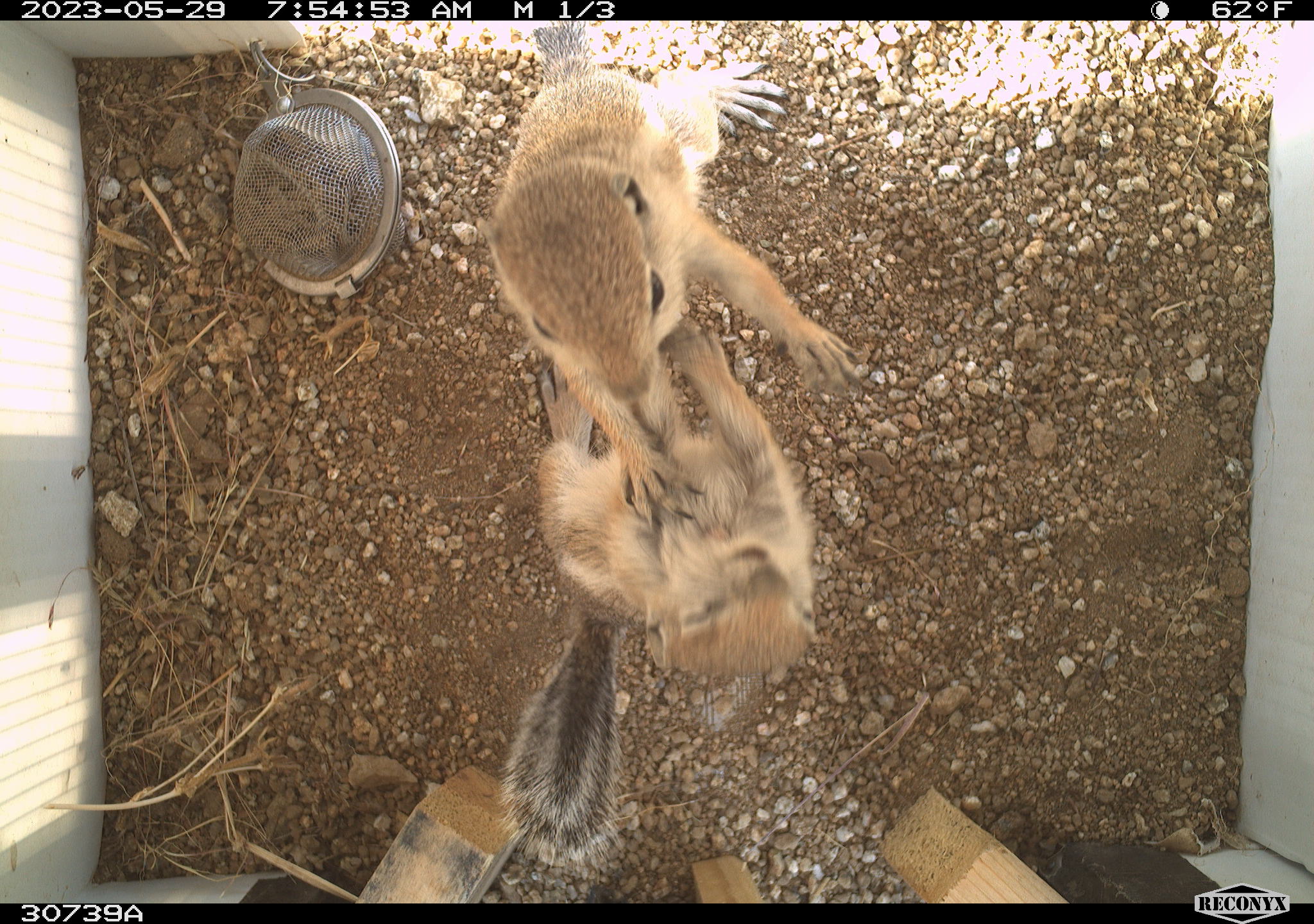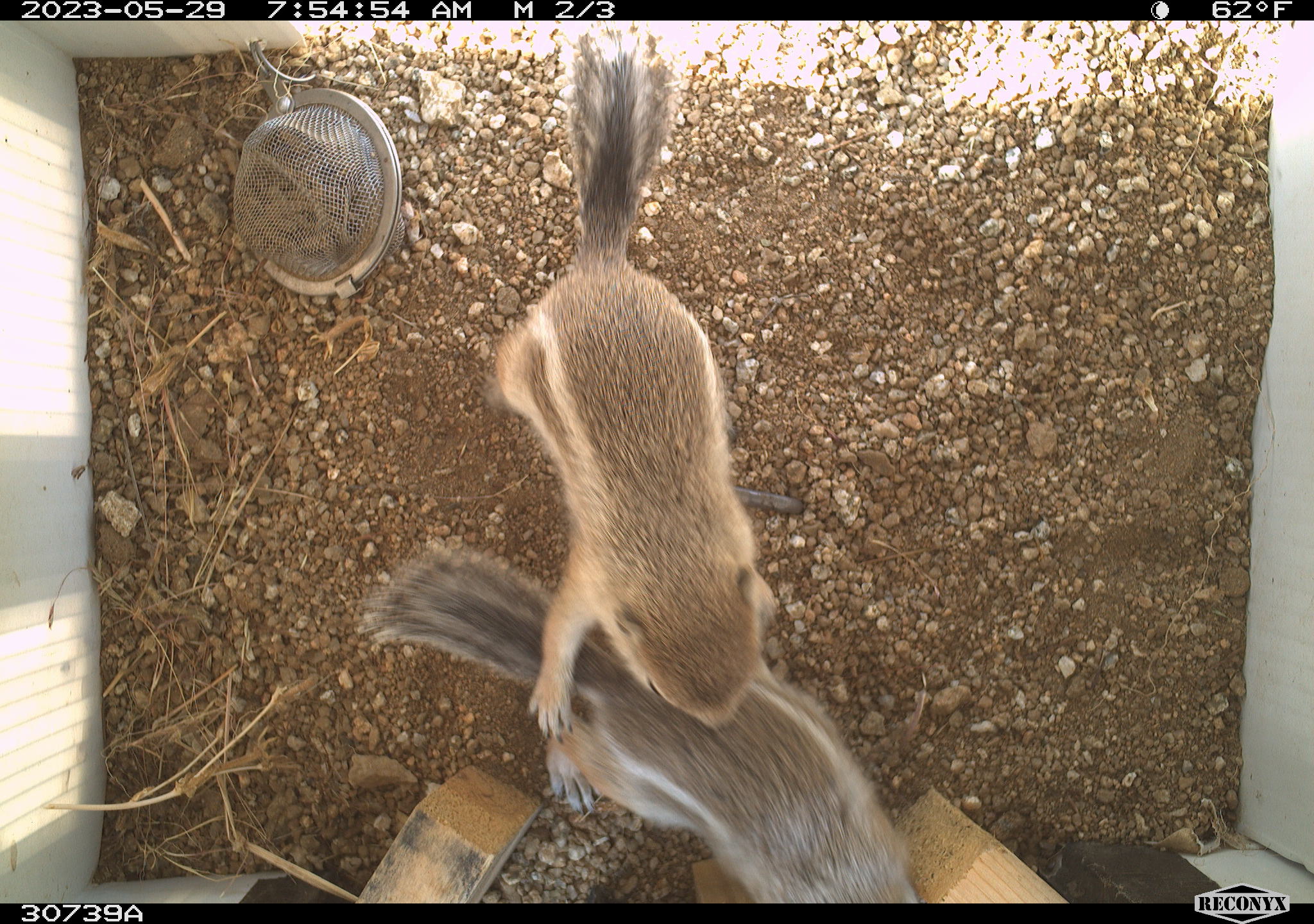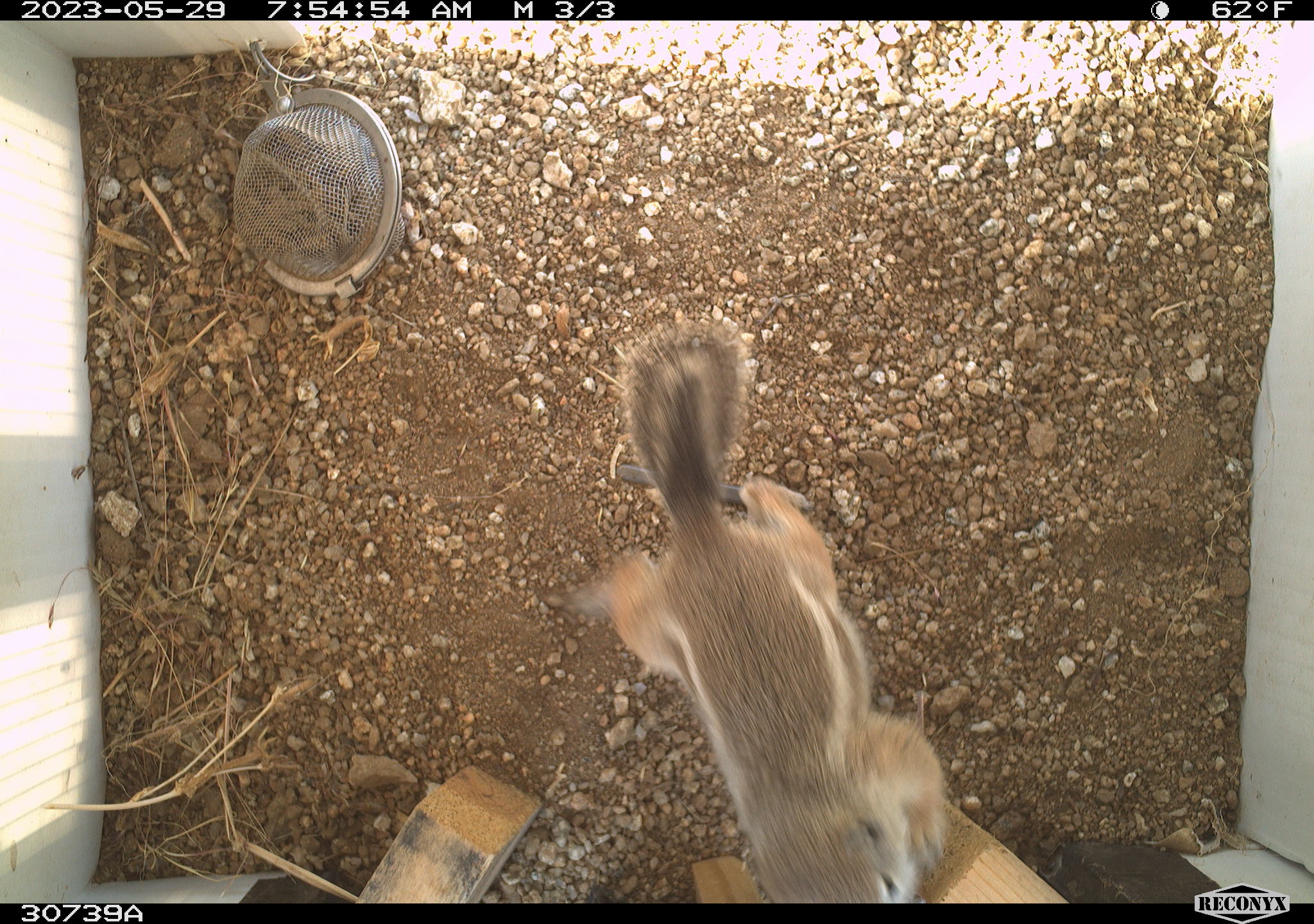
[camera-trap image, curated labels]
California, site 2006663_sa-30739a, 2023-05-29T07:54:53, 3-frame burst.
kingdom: Animalia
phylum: Chordata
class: Mammalia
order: Rodentia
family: Sciuridae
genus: Ammospermophilus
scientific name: Ammospermophilus leucurus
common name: white-tailed antelope squirrel